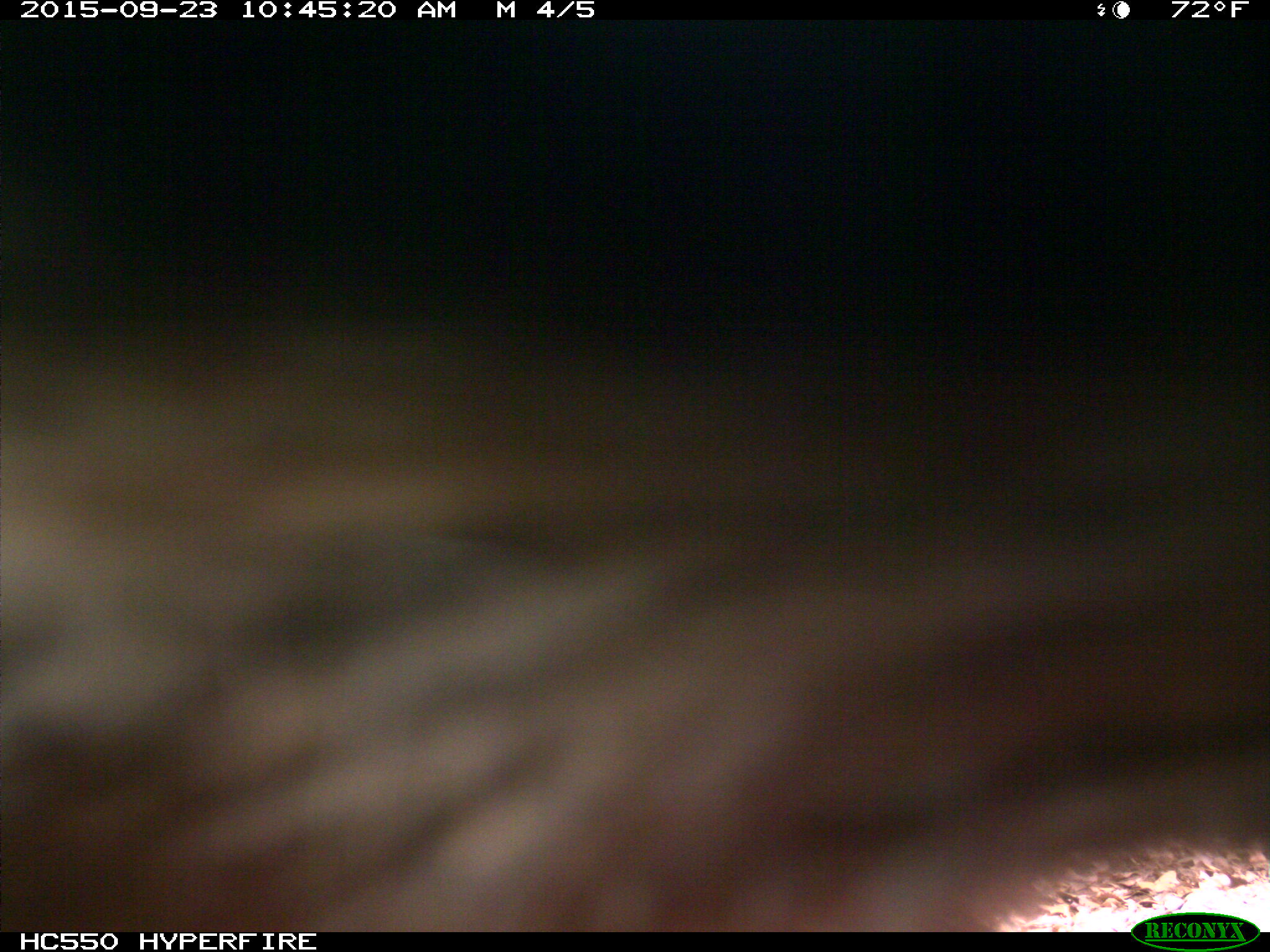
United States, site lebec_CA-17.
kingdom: Animalia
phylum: Chordata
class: Mammalia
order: Carnivora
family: Ursidae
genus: Ursus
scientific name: Ursus americanus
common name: american black bear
Ursus americanus (american black bear).